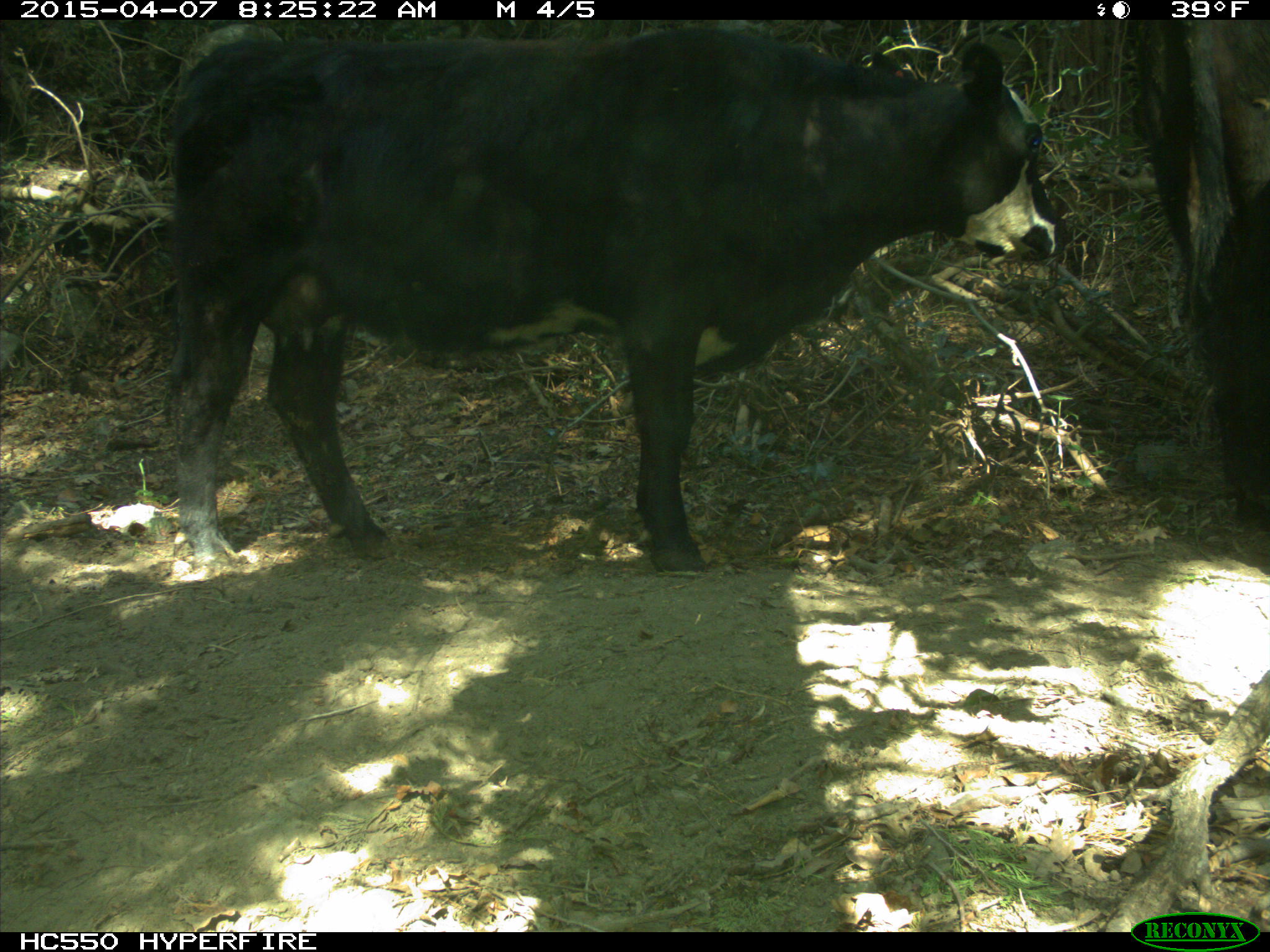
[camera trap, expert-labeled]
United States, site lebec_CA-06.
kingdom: Animalia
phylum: Chordata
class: Mammalia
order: Artiodactyla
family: Bovidae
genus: Bos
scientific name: Bos taurus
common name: domestic cow